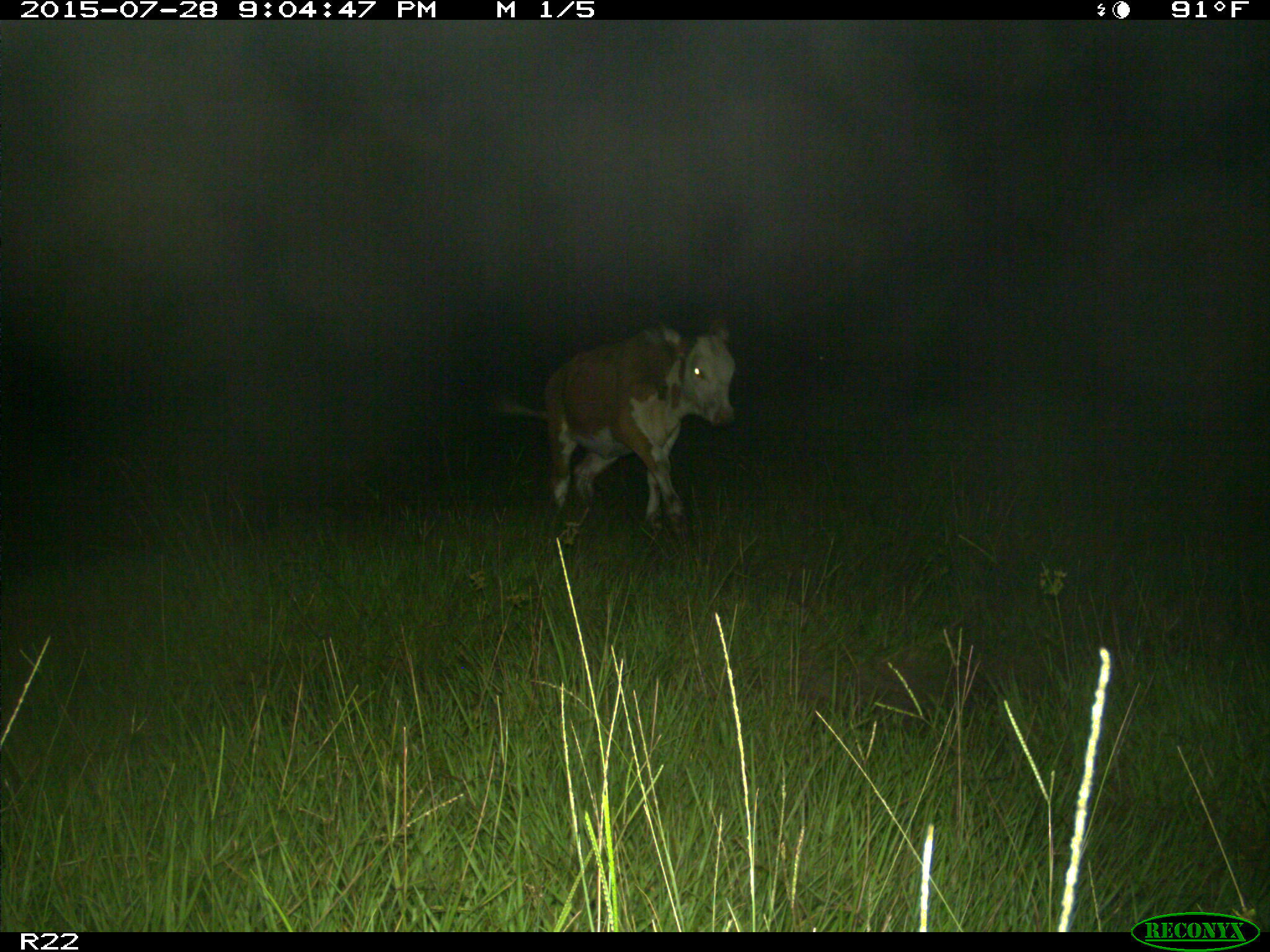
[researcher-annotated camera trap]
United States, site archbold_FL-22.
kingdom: Animalia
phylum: Chordata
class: Mammalia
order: Artiodactyla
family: Bovidae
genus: Bos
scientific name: Bos taurus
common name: domestic cow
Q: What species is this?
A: Bos taurus (domestic cow).